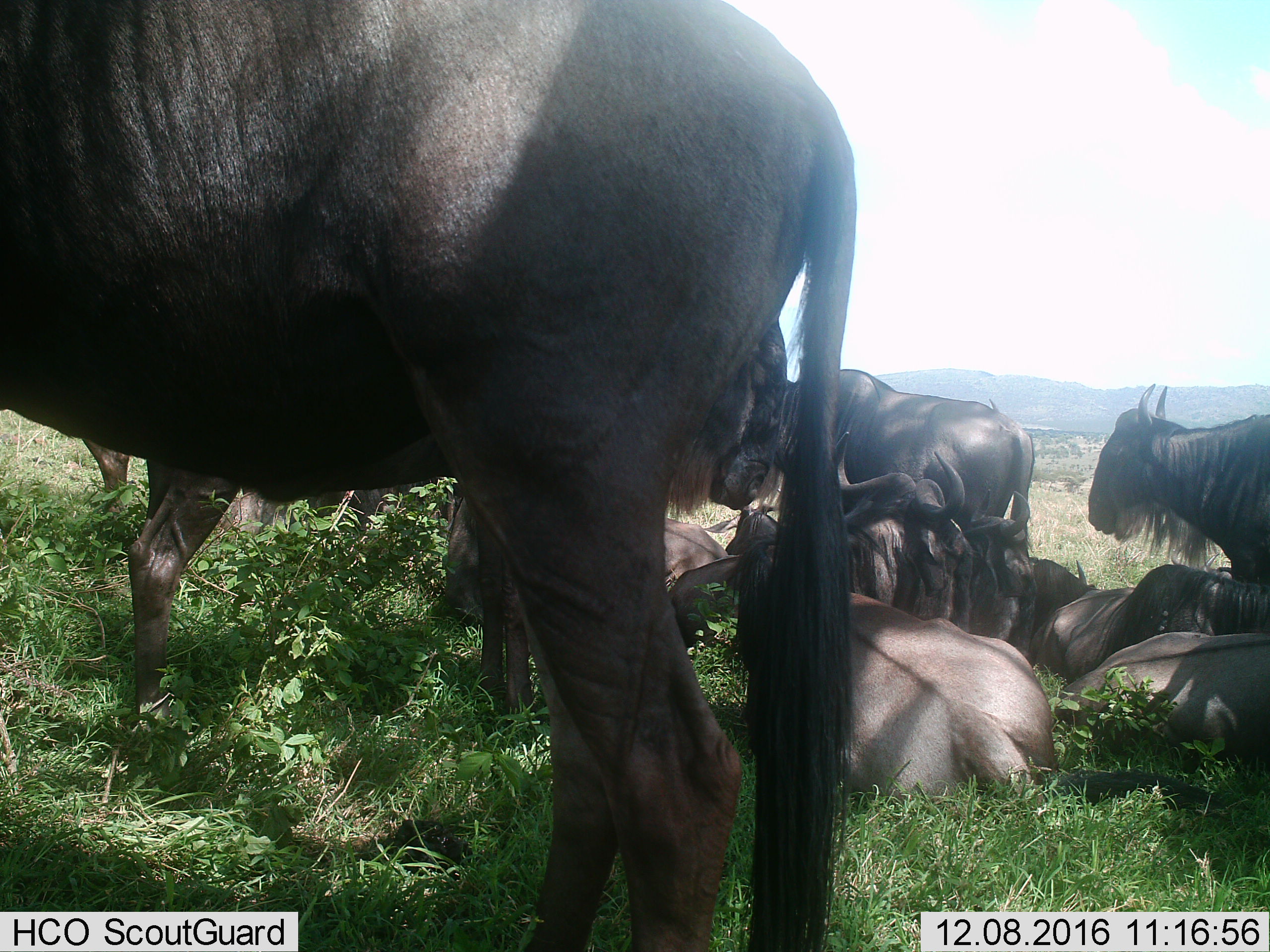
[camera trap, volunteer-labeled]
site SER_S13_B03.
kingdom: Animalia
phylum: Chordata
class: Mammalia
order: Artiodactyla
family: Bovidae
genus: Connochaetes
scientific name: Connochaetes taurinus taurinus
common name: blue wildebeest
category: wildebeestblue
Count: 11-50.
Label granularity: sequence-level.